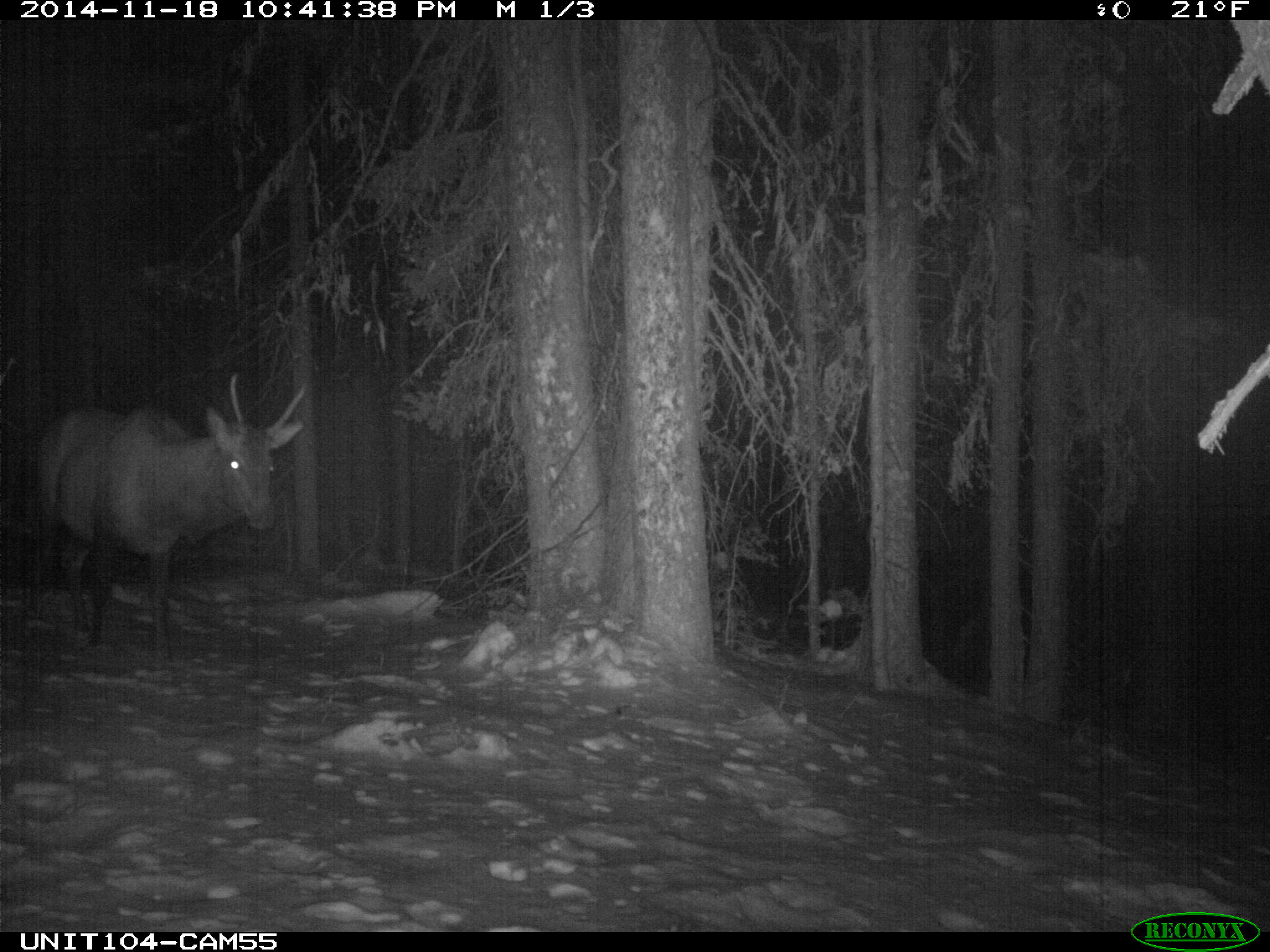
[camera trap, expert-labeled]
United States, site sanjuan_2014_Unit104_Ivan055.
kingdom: Animalia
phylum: Chordata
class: Mammalia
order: Artiodactyla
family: Cervidae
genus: Cervus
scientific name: Cervus elaphus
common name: red deer